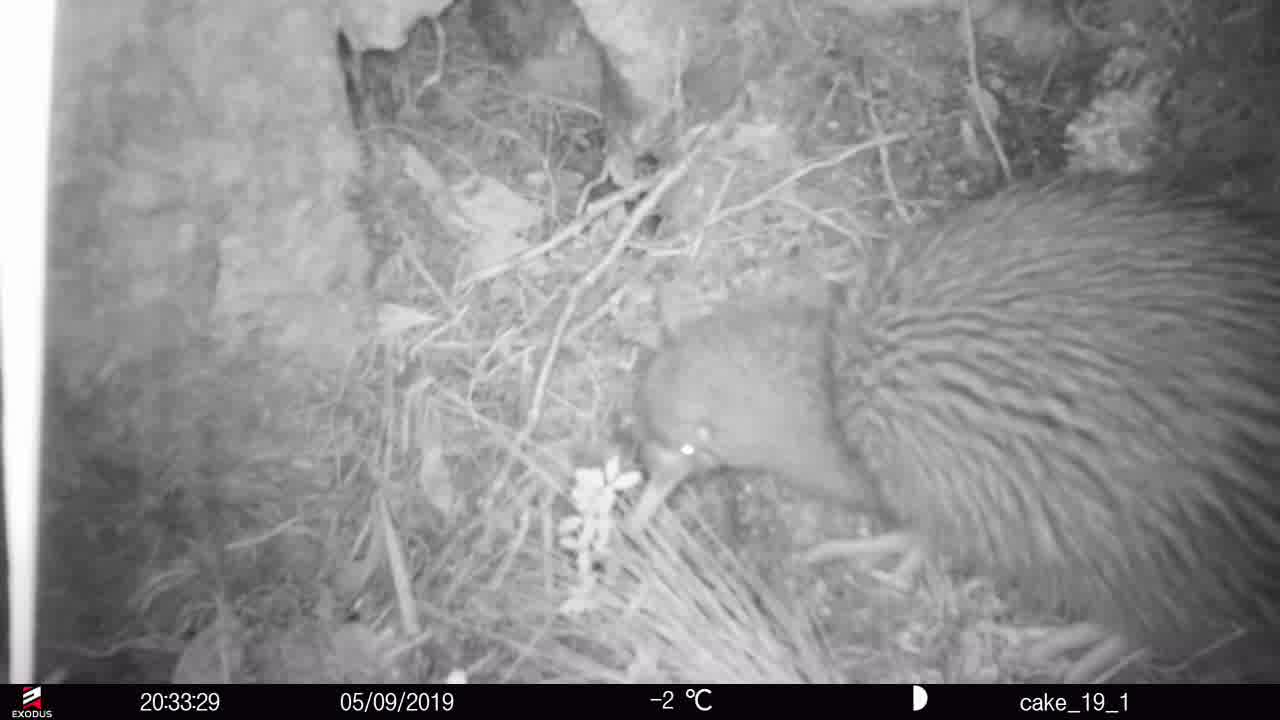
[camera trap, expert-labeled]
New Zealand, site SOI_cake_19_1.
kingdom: Animalia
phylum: Chordata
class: Aves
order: Apterygiformes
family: Apterygidae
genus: Apteryx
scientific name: Apteryx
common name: kiwi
Kiwi (Apteryx).